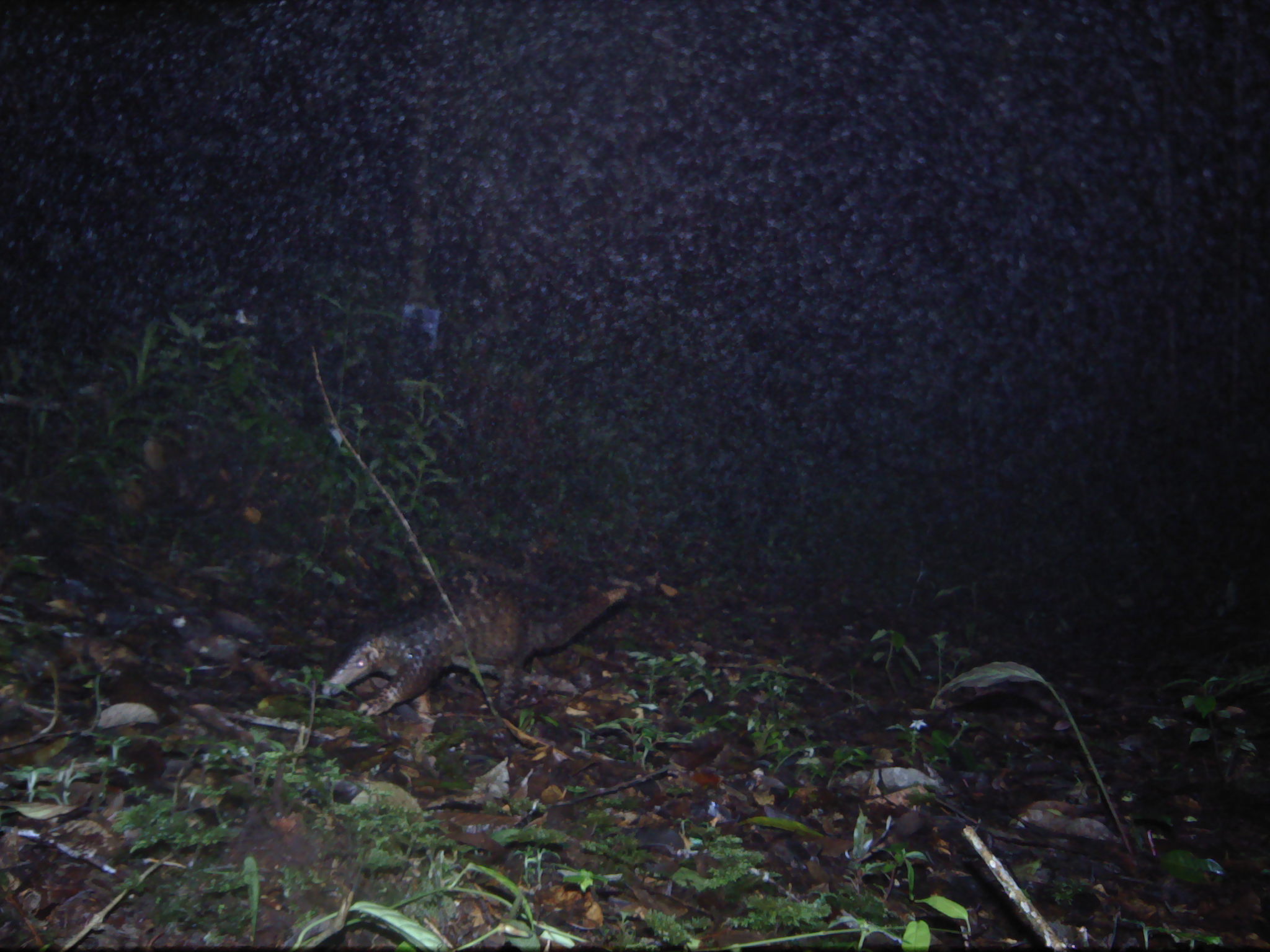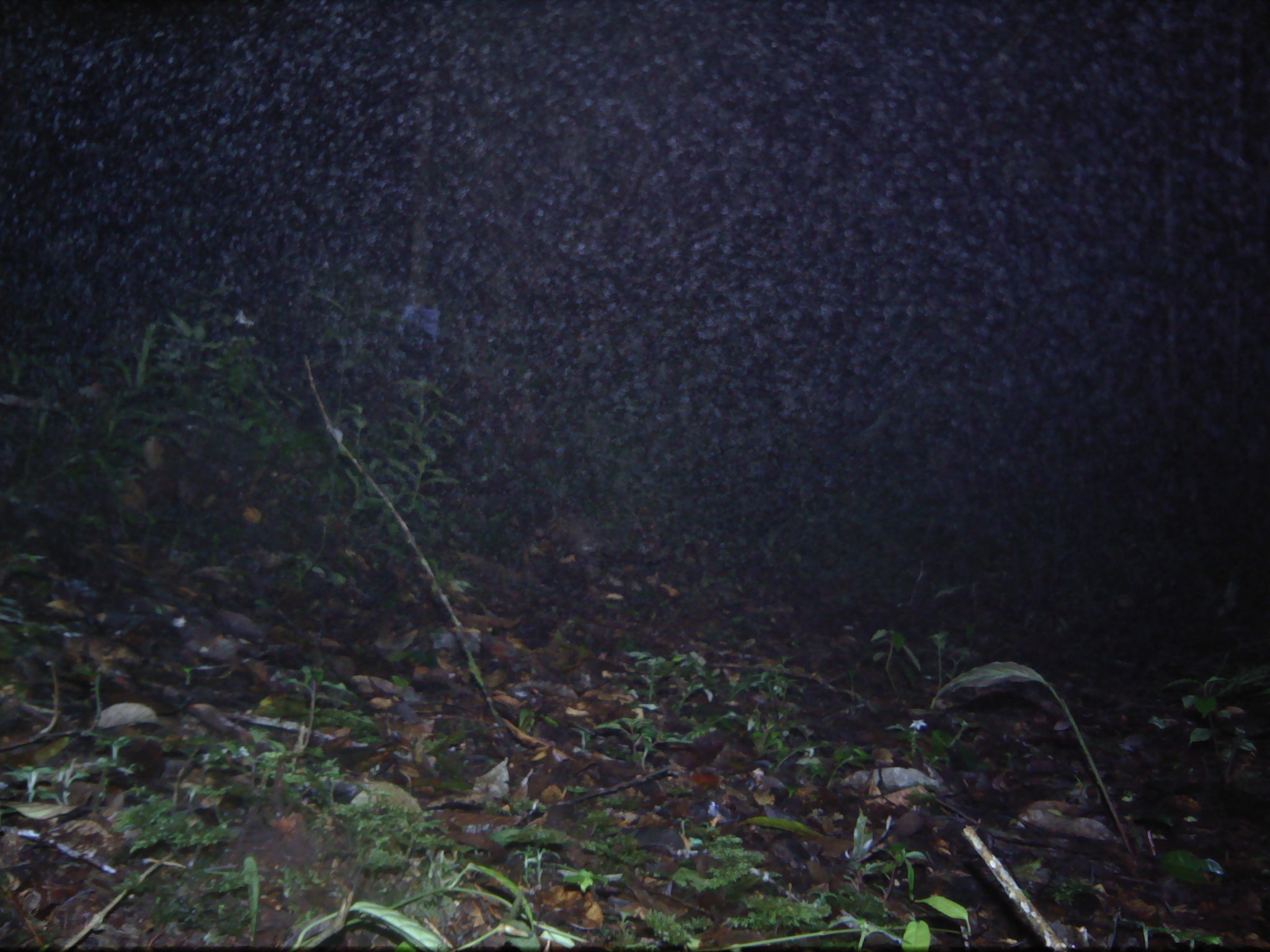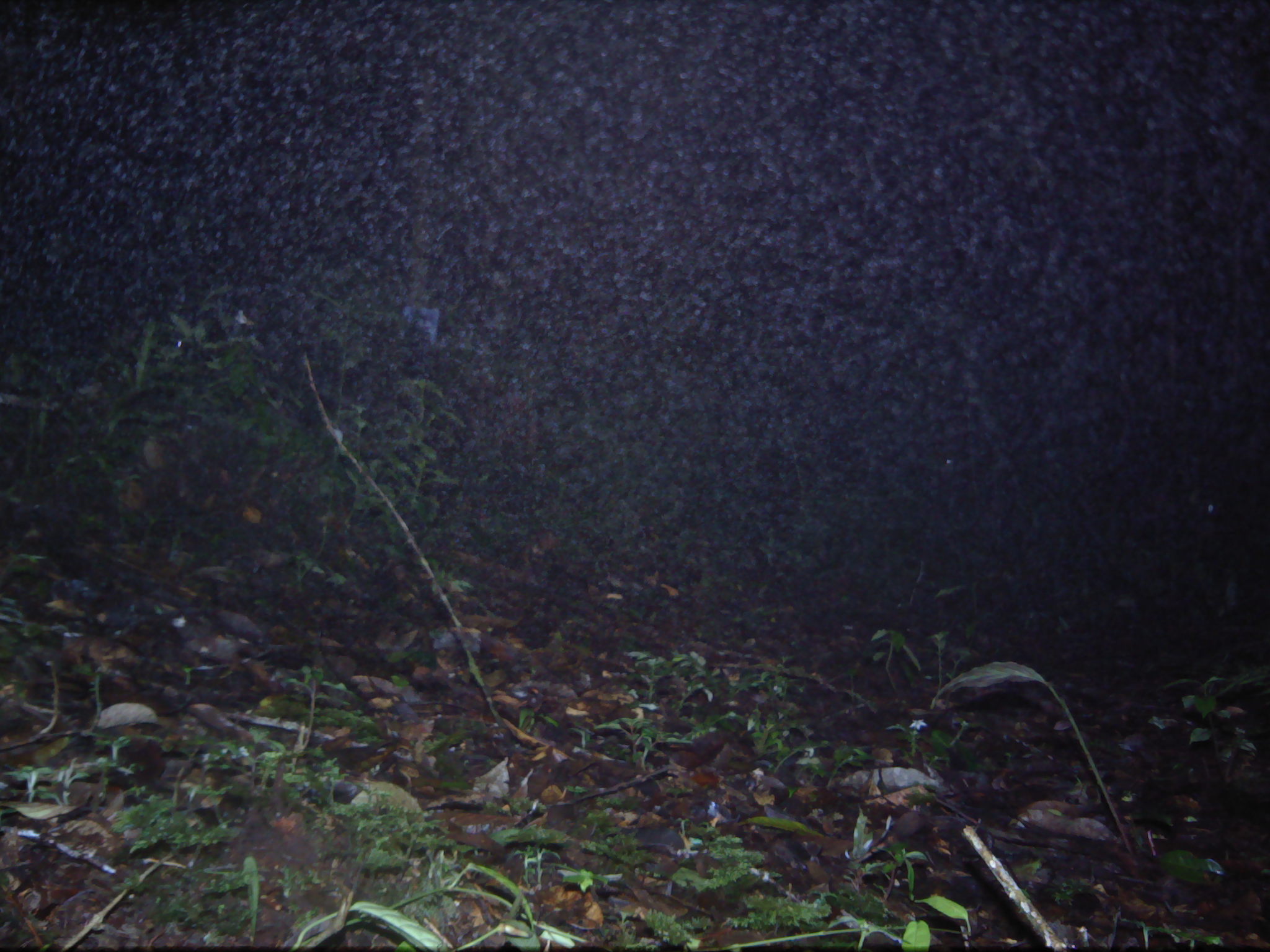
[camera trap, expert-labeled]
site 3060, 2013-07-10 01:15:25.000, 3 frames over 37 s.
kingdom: Animalia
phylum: Chordata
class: Mammalia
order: Pholidota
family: Manidae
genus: Manis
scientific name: Manis javanica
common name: sunda pangolin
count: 1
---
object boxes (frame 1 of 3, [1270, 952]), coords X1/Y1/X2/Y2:
manis javanica: 321/579/625/714